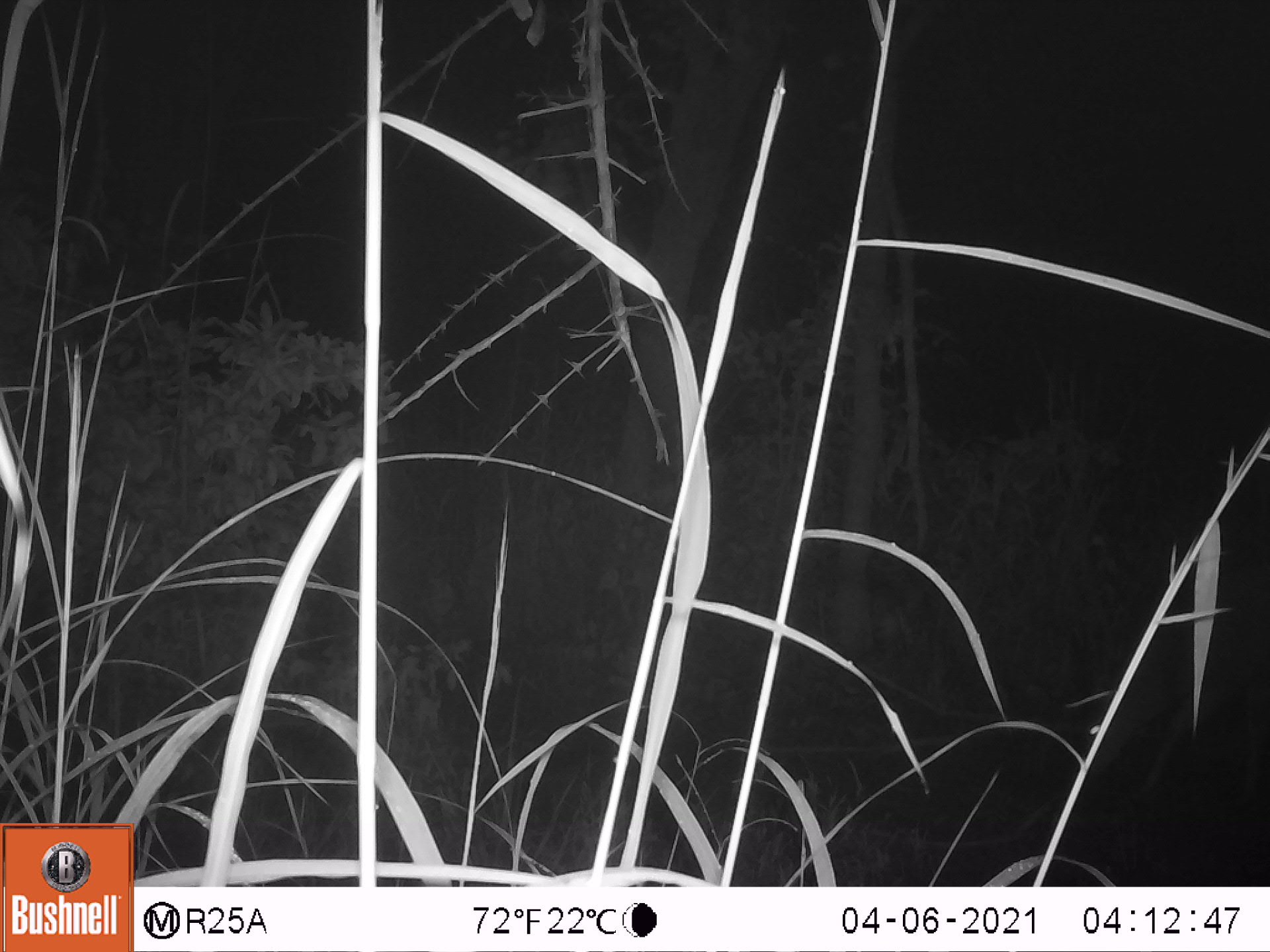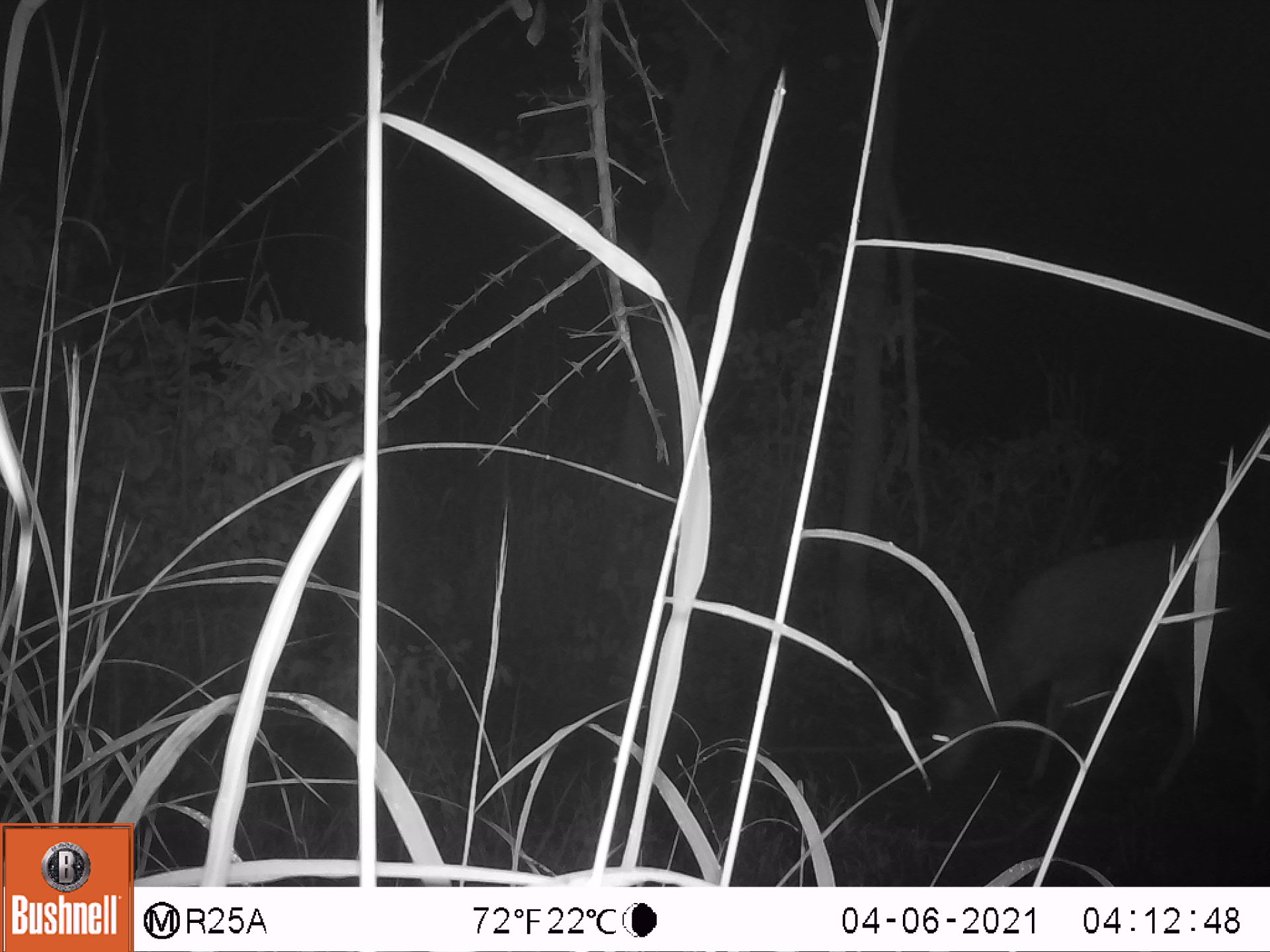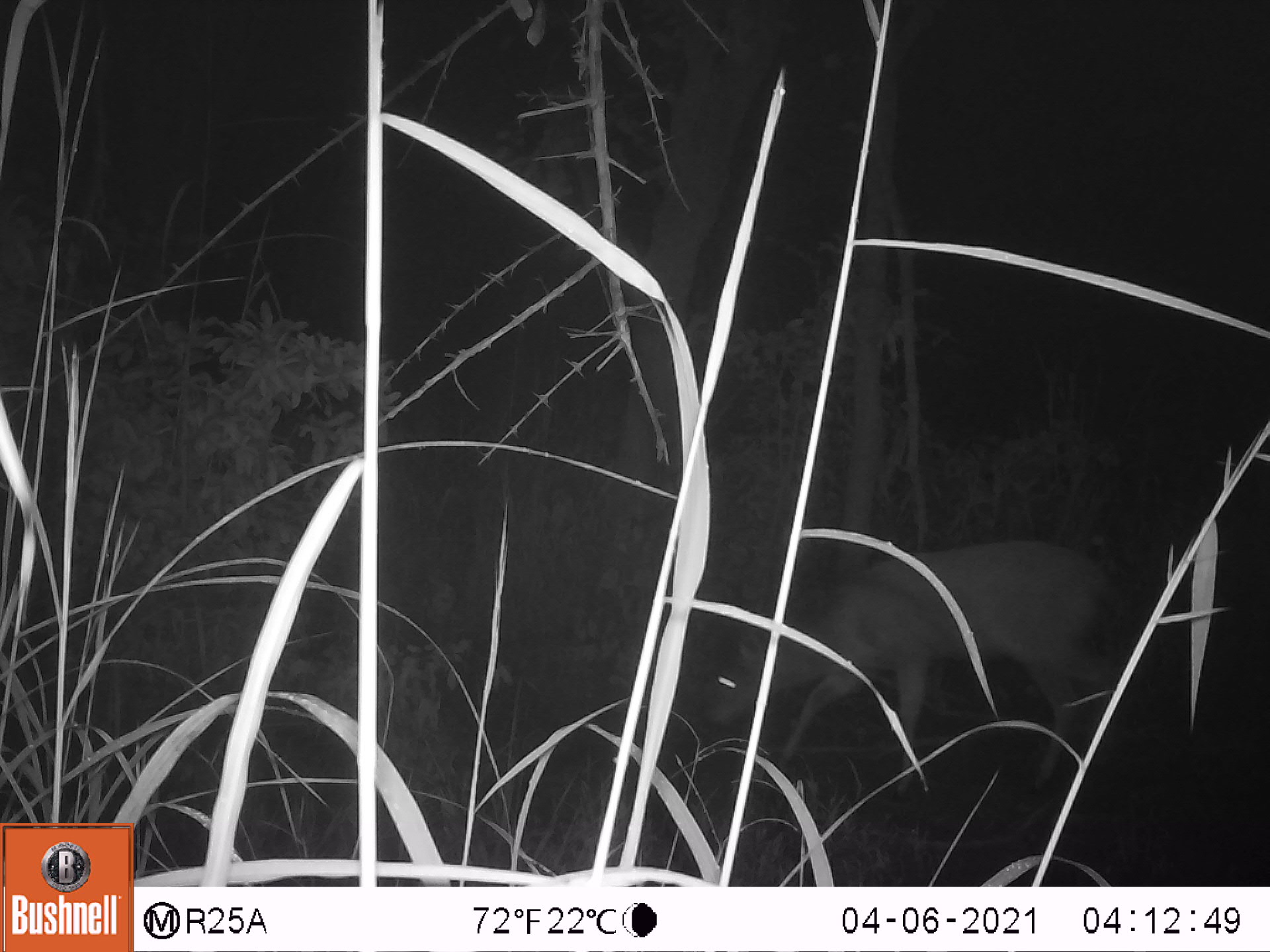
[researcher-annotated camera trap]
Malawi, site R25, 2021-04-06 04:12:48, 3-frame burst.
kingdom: Animalia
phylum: Chordata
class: Mammalia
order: Artiodactyla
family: Bovidae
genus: Tragelaphus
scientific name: Tragelaphus sylvaticus sylvaticus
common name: cape bushbuck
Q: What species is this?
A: Cape bushbuck (Tragelaphus sylvaticus sylvaticus).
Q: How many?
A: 1.